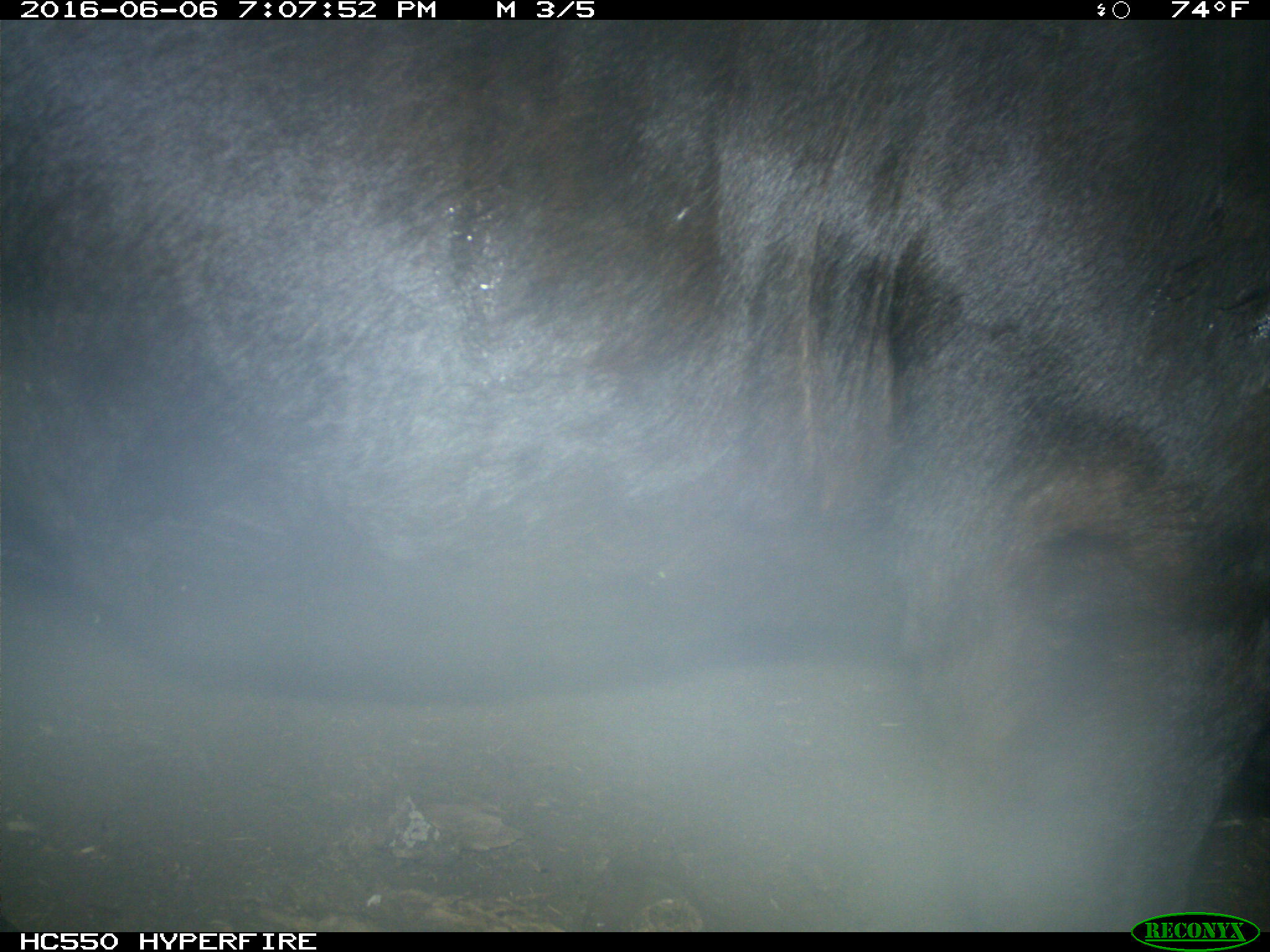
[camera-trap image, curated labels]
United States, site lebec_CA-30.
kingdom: Animalia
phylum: Chordata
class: Mammalia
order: Artiodactyla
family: Bovidae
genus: Bos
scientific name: Bos taurus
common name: domestic cow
Bos taurus (domestic cow).